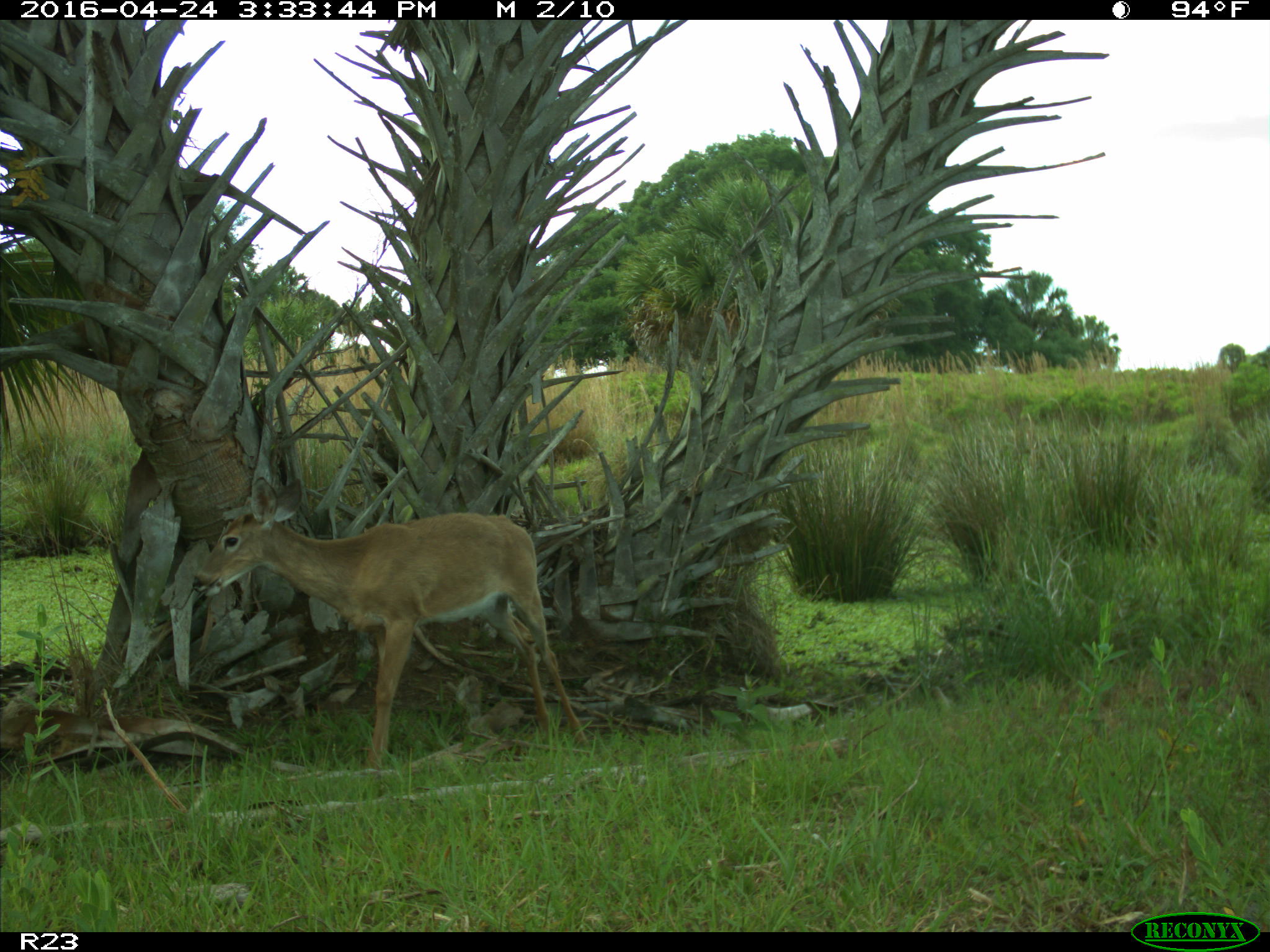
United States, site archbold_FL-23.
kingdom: Animalia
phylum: Chordata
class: Mammalia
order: Artiodactyla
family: Cervidae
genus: Odocoileus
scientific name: Odocoileus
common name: deer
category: unidentified deer